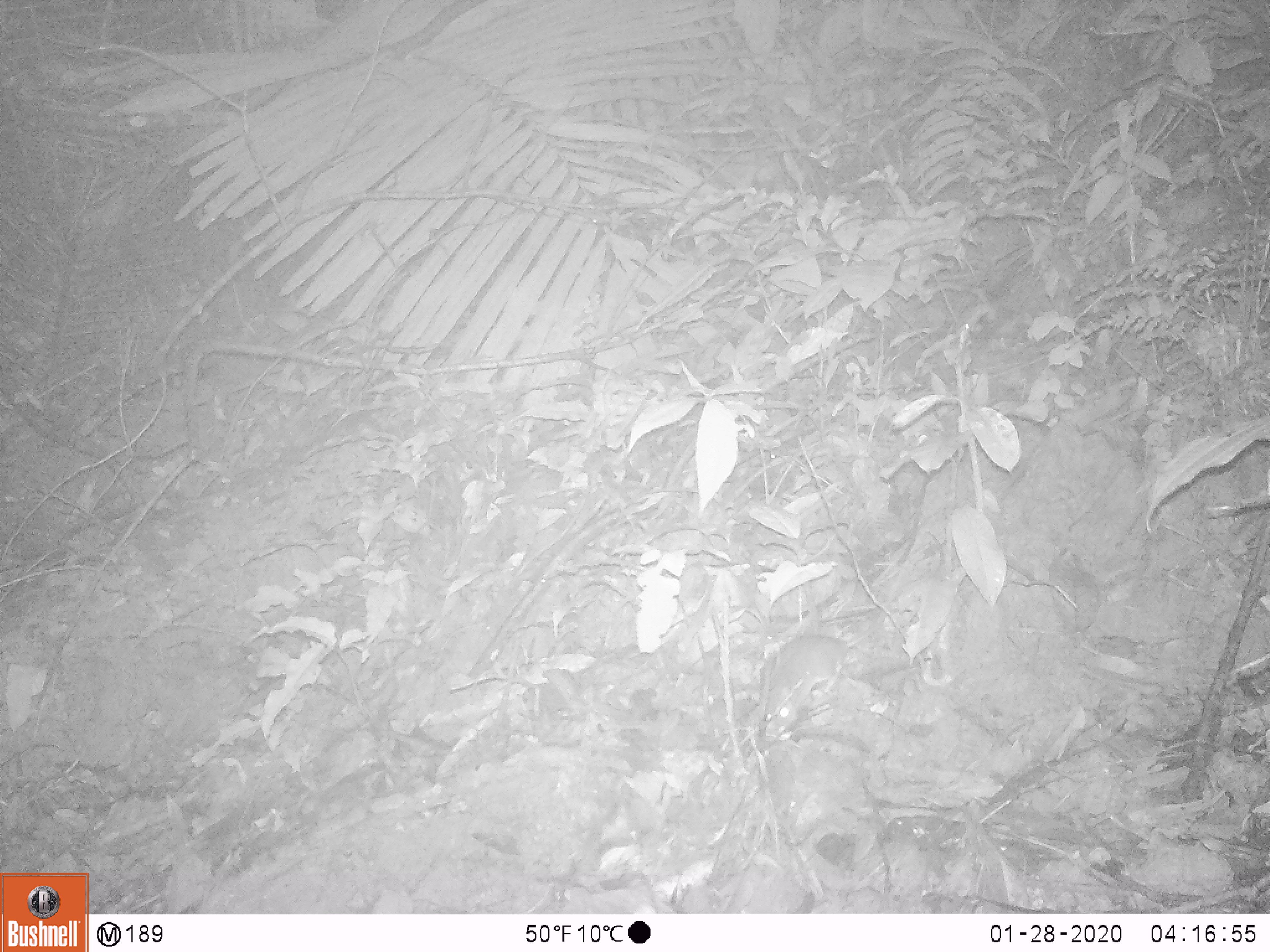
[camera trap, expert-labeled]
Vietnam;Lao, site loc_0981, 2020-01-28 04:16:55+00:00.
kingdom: Animalia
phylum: Chordata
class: Mammalia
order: Rodentia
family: Muridae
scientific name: Muridae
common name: old-world mice and rats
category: unidentified murid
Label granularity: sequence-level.